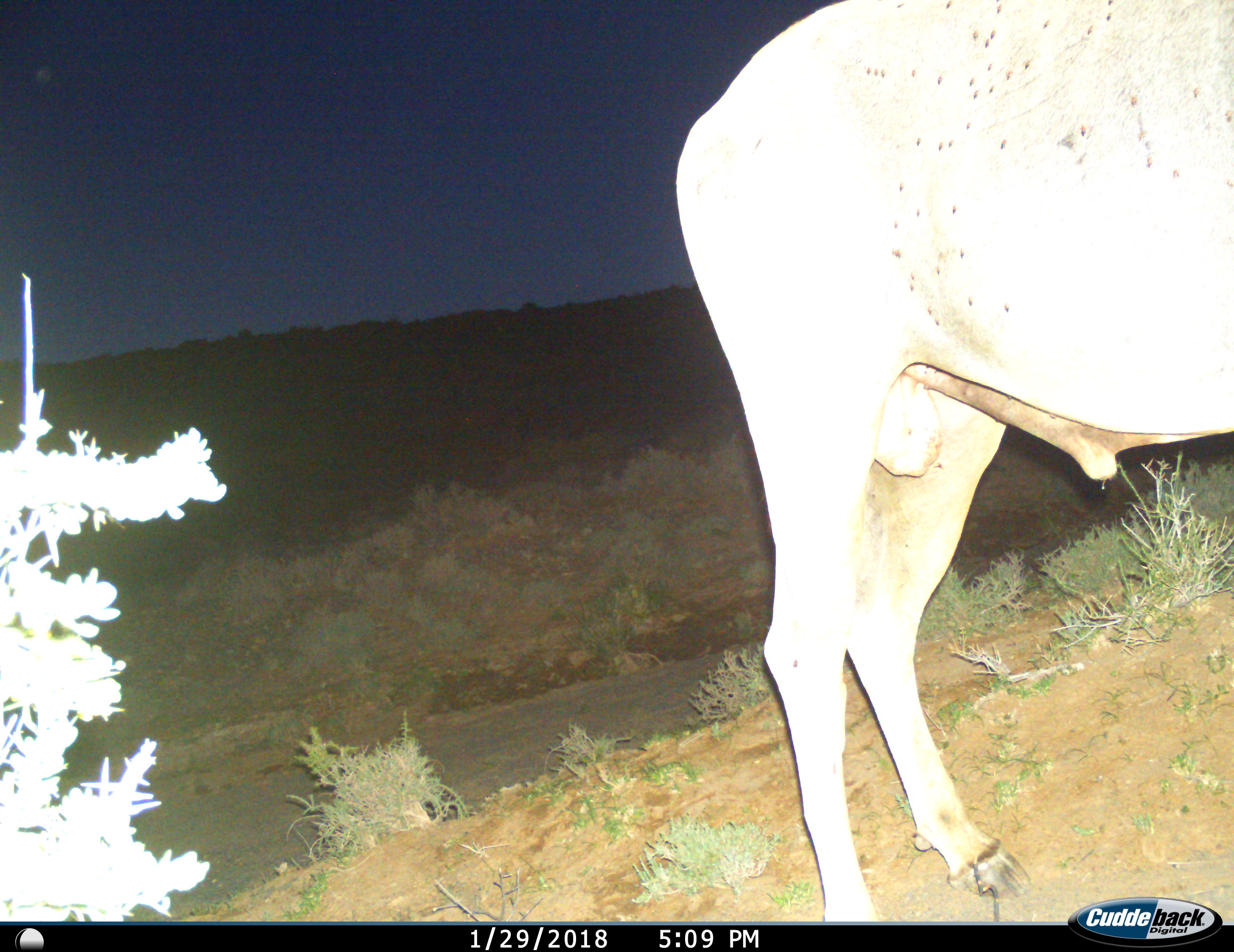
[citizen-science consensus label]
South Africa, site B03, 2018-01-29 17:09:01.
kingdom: Animalia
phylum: Chordata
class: Mammalia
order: Artiodactyla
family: Bovidae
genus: Tragelaphus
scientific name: Tragelaphus oryx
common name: eland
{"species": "eland (Tragelaphus oryx)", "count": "1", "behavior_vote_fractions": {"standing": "100%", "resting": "0%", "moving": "0%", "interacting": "0%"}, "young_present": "0%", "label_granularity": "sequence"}